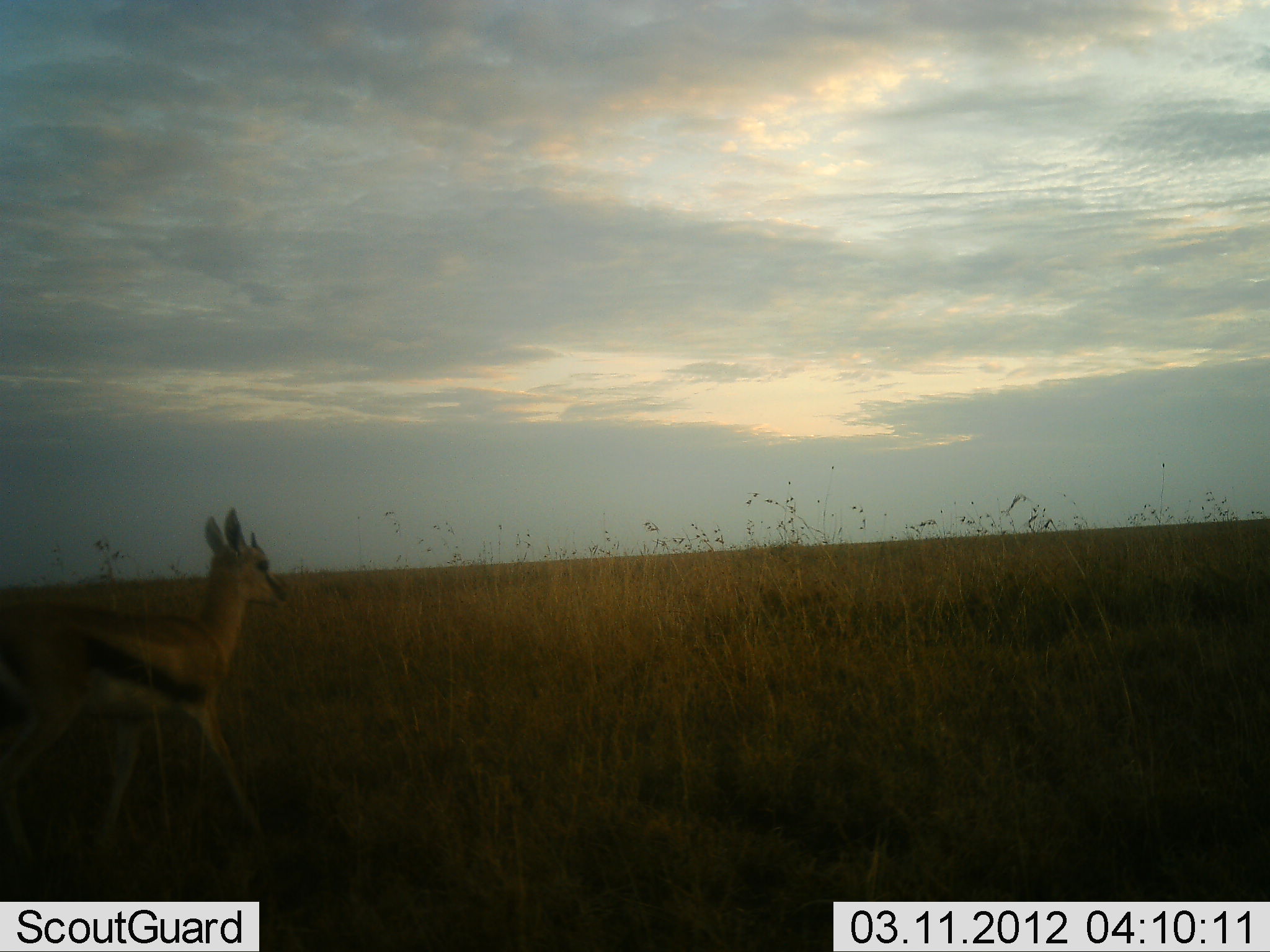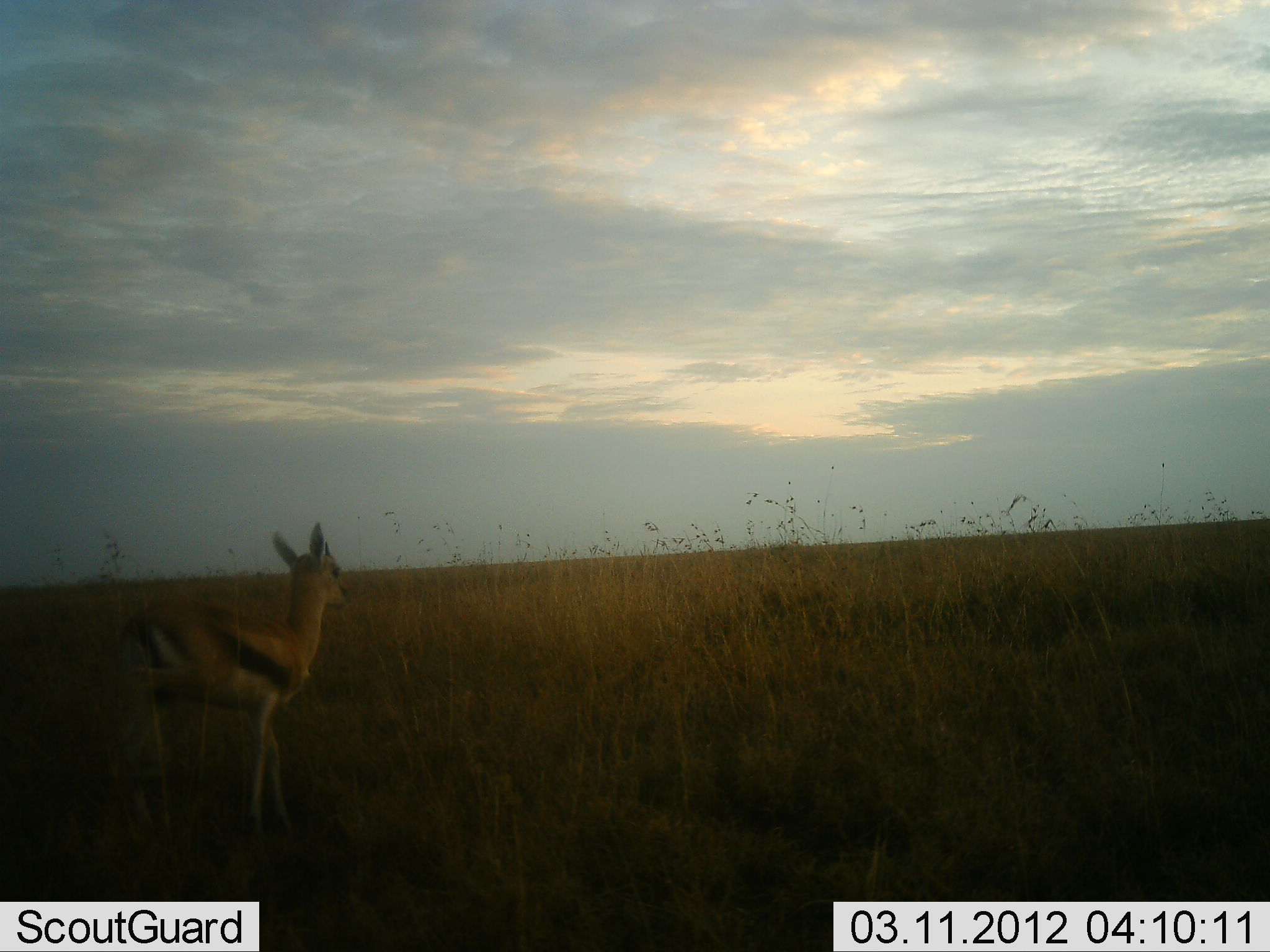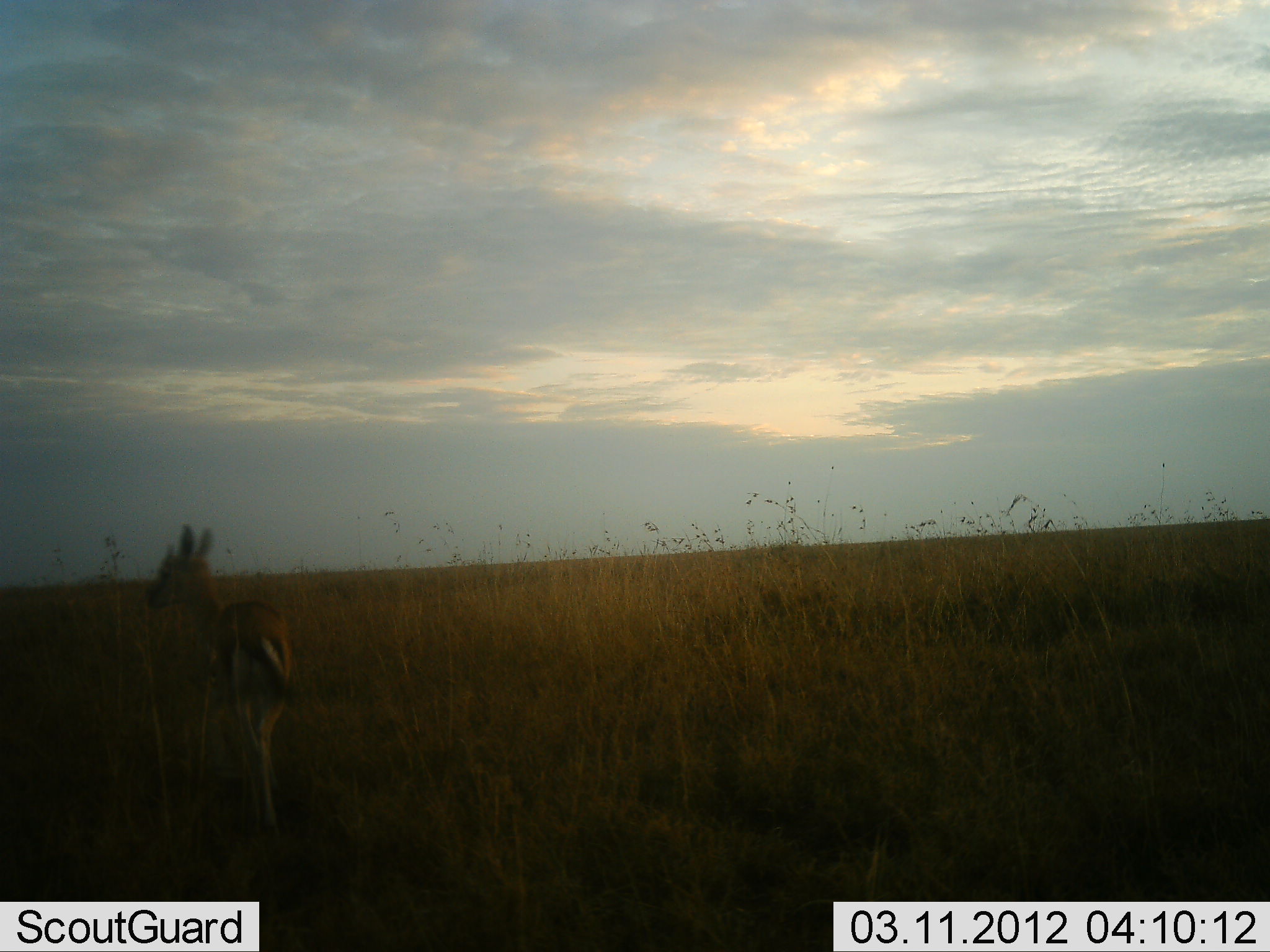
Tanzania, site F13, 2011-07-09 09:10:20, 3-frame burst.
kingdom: Animalia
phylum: Chordata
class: Mammalia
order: Artiodactyla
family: Bovidae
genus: Eudorcas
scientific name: Eudorcas thomsonii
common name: thomson's gazelle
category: gazellethomsons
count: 1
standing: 20%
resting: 0%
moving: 80%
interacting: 0%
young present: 0%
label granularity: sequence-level